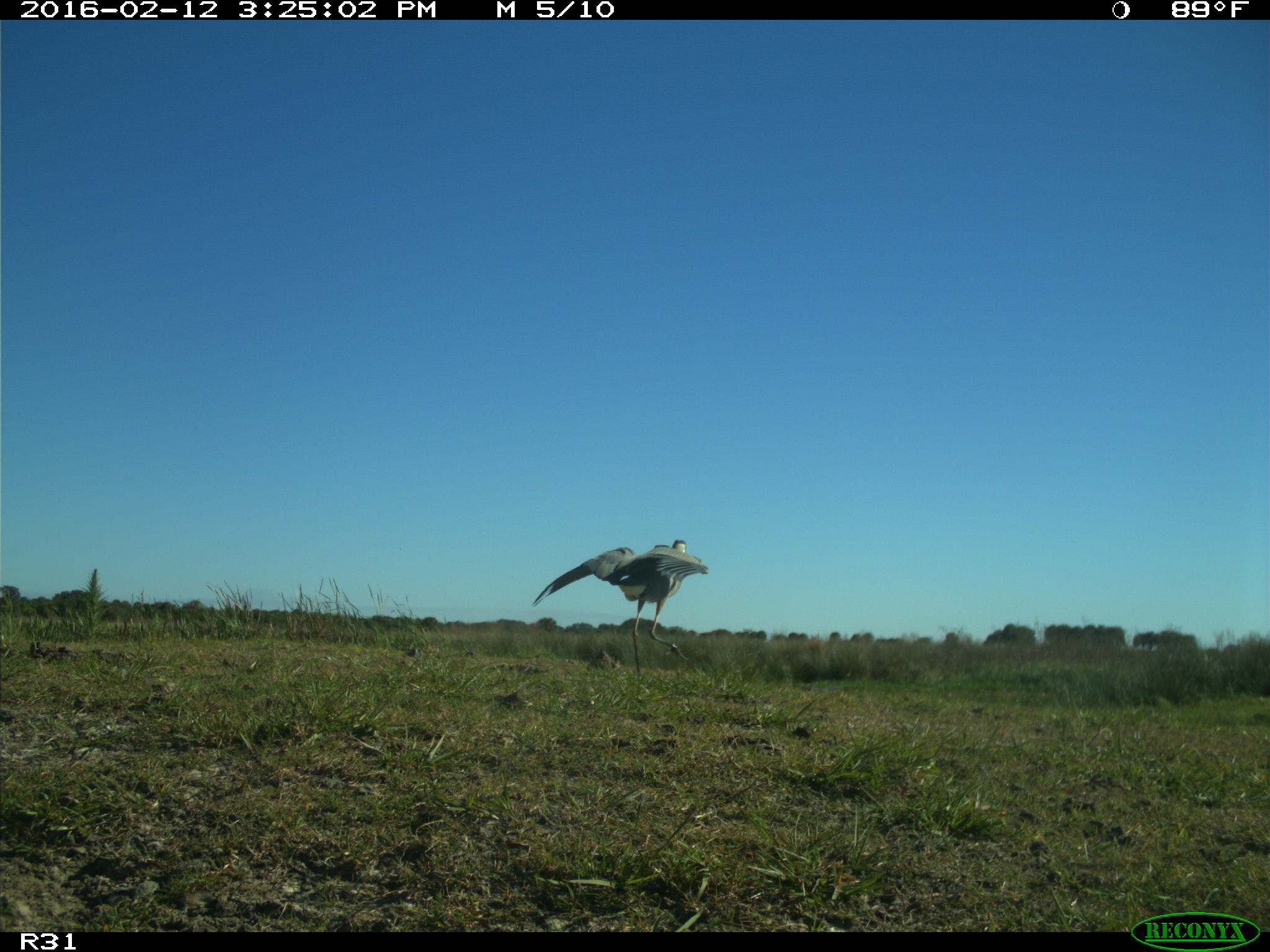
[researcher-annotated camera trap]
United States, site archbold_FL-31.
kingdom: Animalia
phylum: Chordata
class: Aves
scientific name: Aves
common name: birds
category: unidentified bird